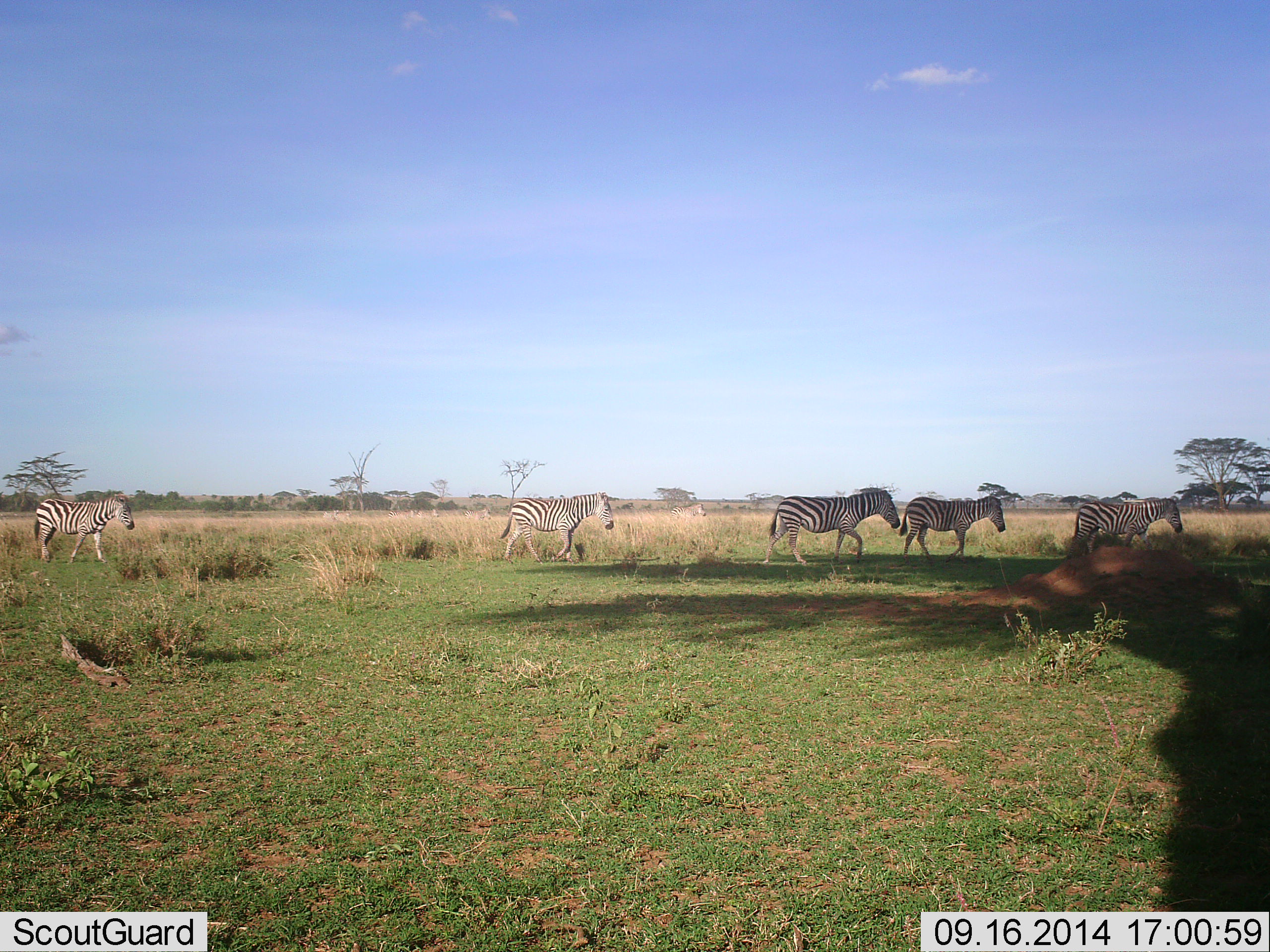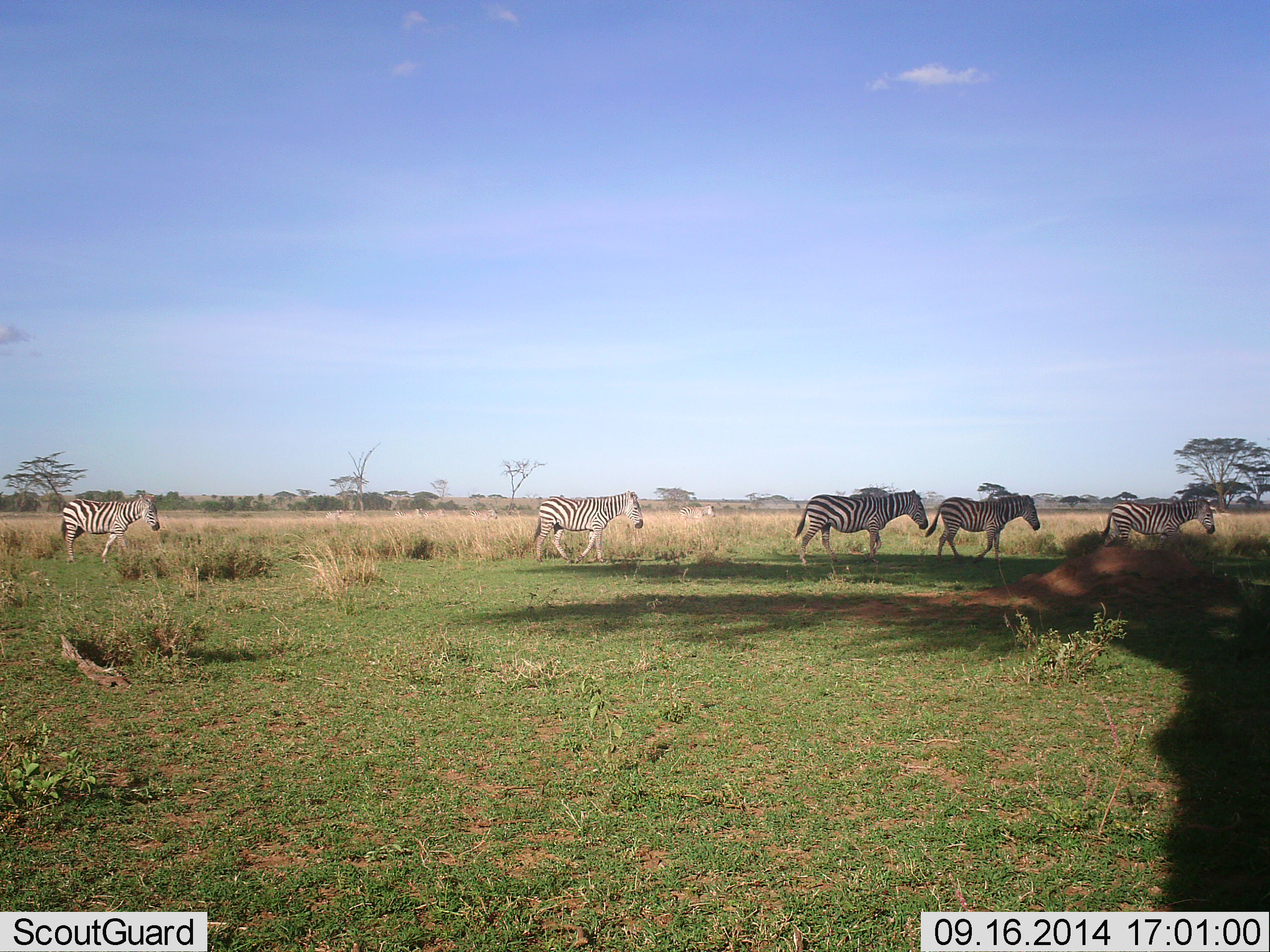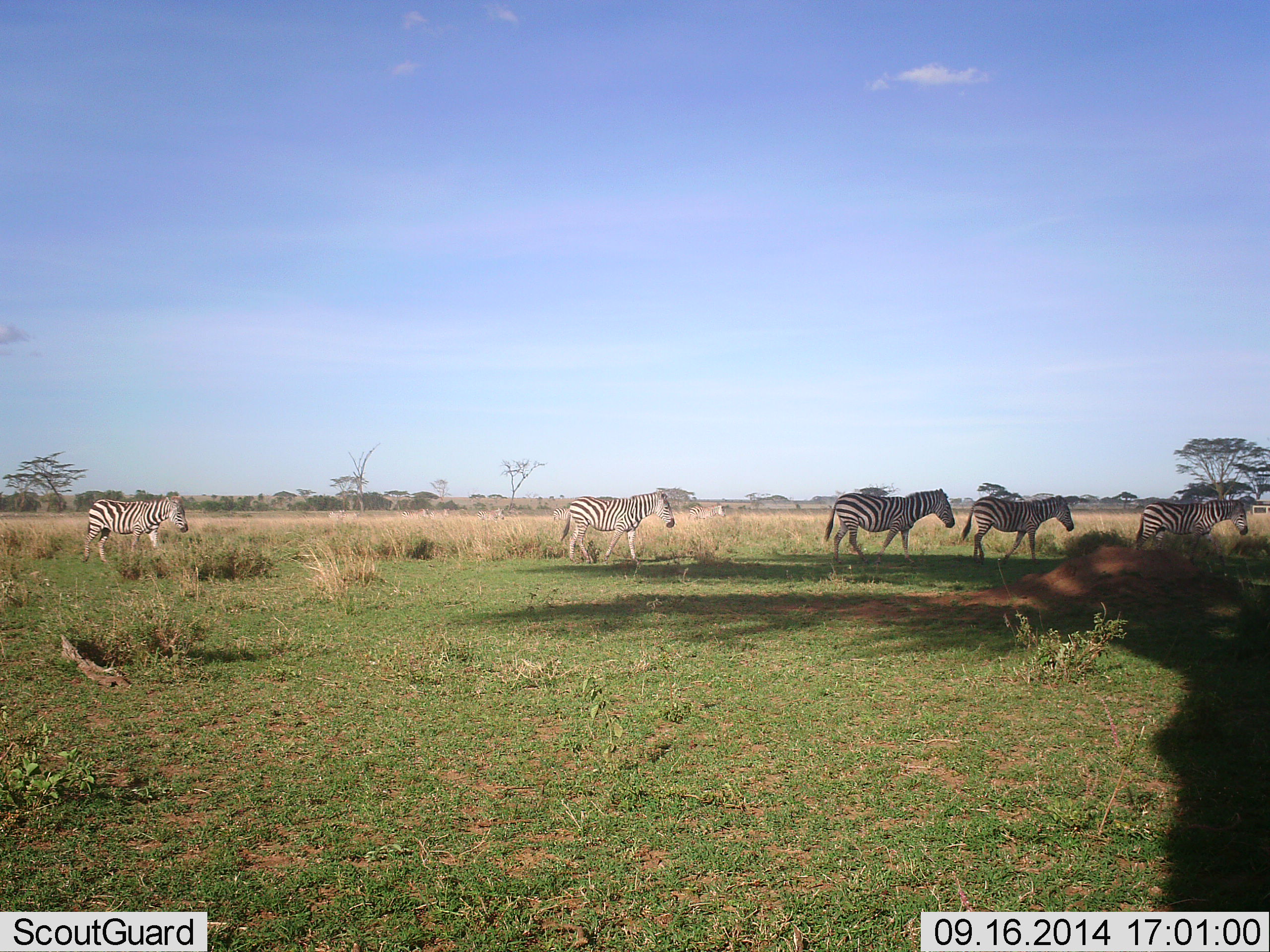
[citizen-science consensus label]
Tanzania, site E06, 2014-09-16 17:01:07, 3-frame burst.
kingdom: Animalia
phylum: Chordata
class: Mammalia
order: Perissodactyla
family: Equidae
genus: Equus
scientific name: Equus quagga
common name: plains zebra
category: zebra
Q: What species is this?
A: Zebra (plains zebra) (Equus quagga).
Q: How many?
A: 5.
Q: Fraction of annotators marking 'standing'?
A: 0%.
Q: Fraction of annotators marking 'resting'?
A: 0%.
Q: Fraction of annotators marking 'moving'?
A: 100%.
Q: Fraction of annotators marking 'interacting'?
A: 0%.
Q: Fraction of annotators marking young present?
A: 0%.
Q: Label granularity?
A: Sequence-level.